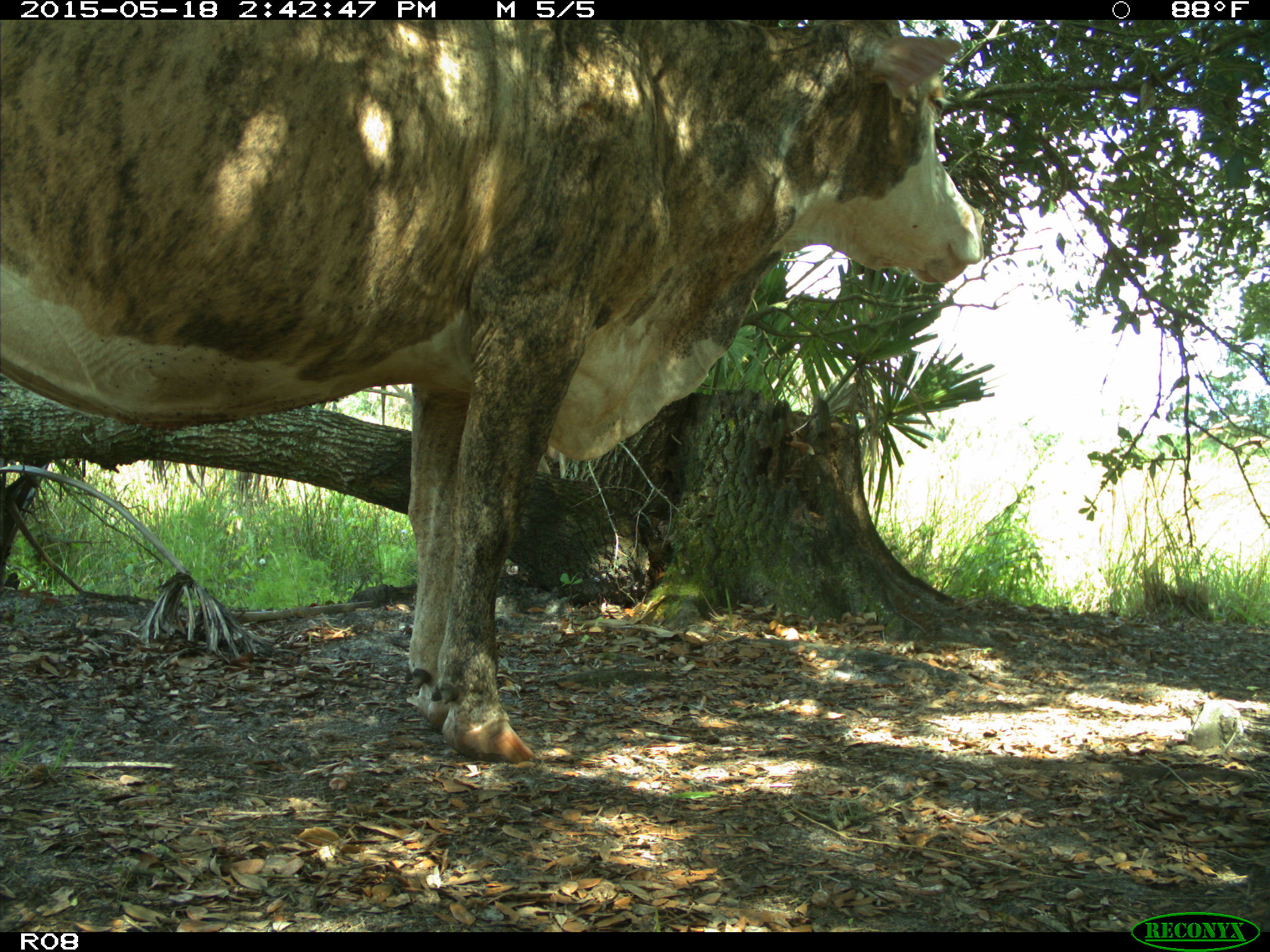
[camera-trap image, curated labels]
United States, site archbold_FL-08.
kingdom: Animalia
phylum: Chordata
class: Mammalia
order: Artiodactyla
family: Bovidae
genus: Bos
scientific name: Bos taurus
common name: domestic cow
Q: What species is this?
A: Bos taurus (domestic cow).